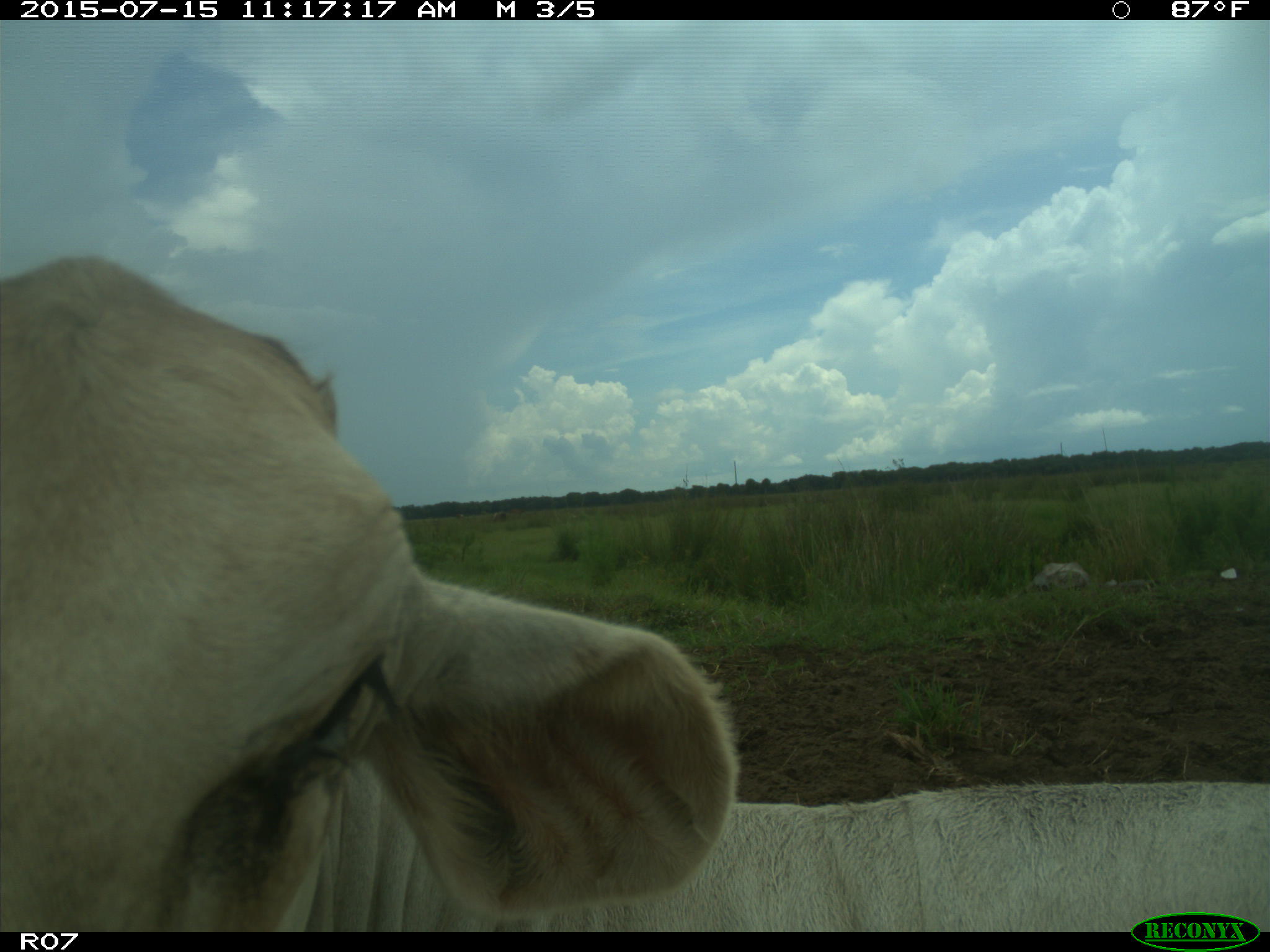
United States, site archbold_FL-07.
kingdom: Animalia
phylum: Chordata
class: Mammalia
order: Artiodactyla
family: Bovidae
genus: Bos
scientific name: Bos taurus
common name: domestic cow